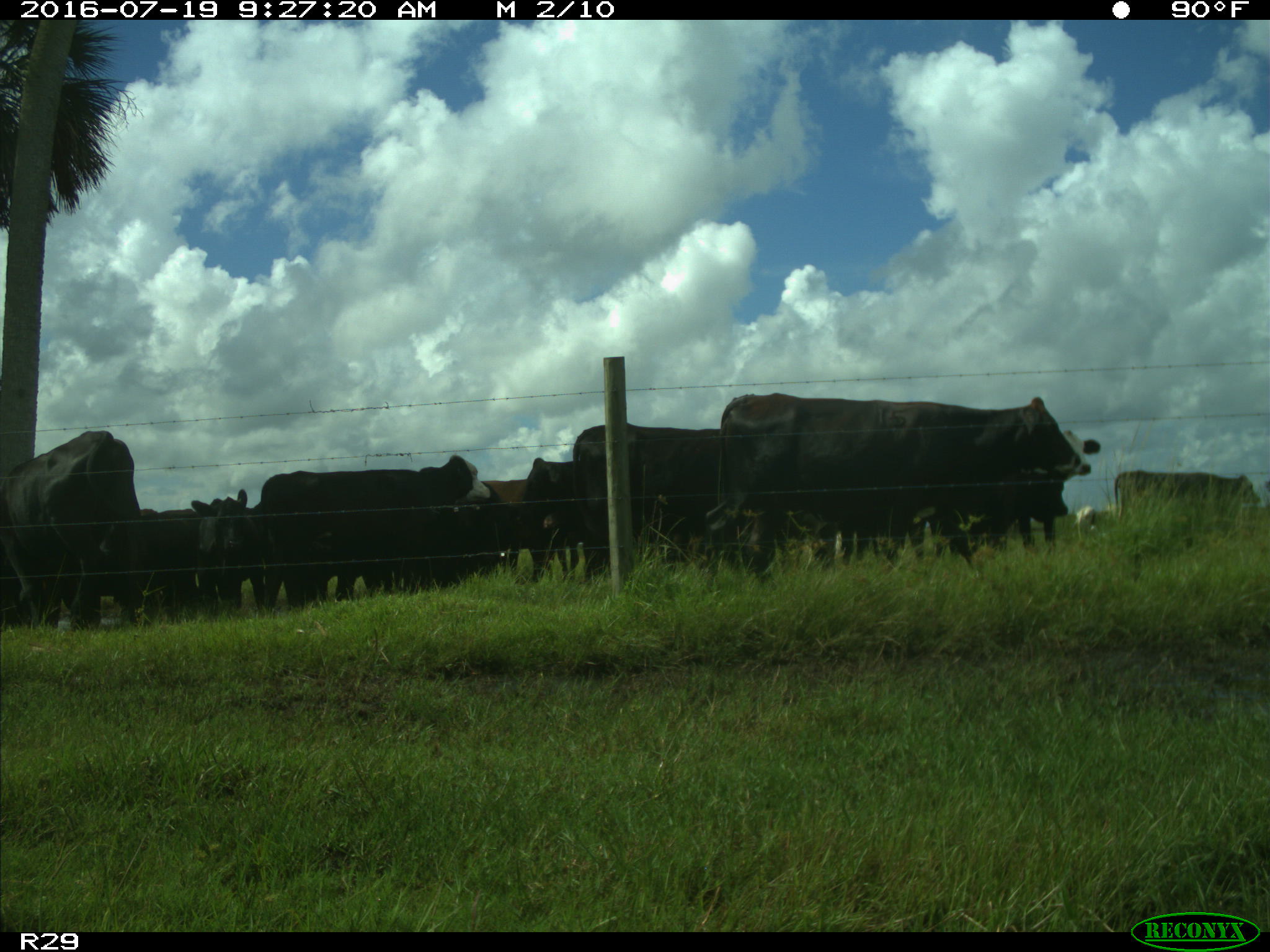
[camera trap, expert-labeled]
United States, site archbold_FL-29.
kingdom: Animalia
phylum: Chordata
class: Mammalia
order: Artiodactyla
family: Bovidae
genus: Bos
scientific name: Bos taurus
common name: domestic cow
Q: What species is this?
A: Bos taurus (domestic cow).